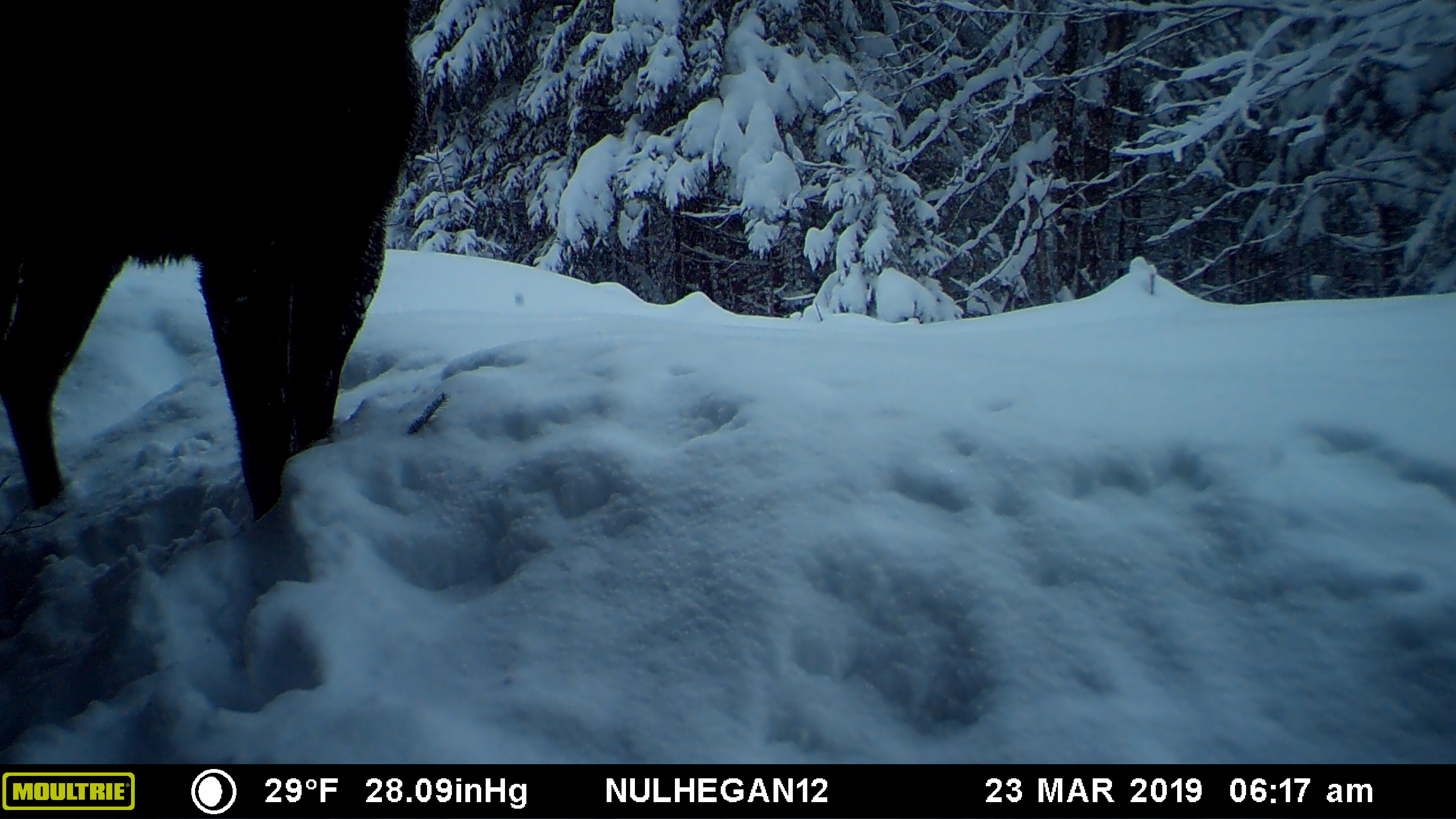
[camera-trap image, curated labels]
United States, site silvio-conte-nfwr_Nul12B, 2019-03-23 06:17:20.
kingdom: Animalia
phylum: Chordata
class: Mammalia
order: Artiodactyla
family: Cervidae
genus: Alces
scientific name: Alces alces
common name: moose